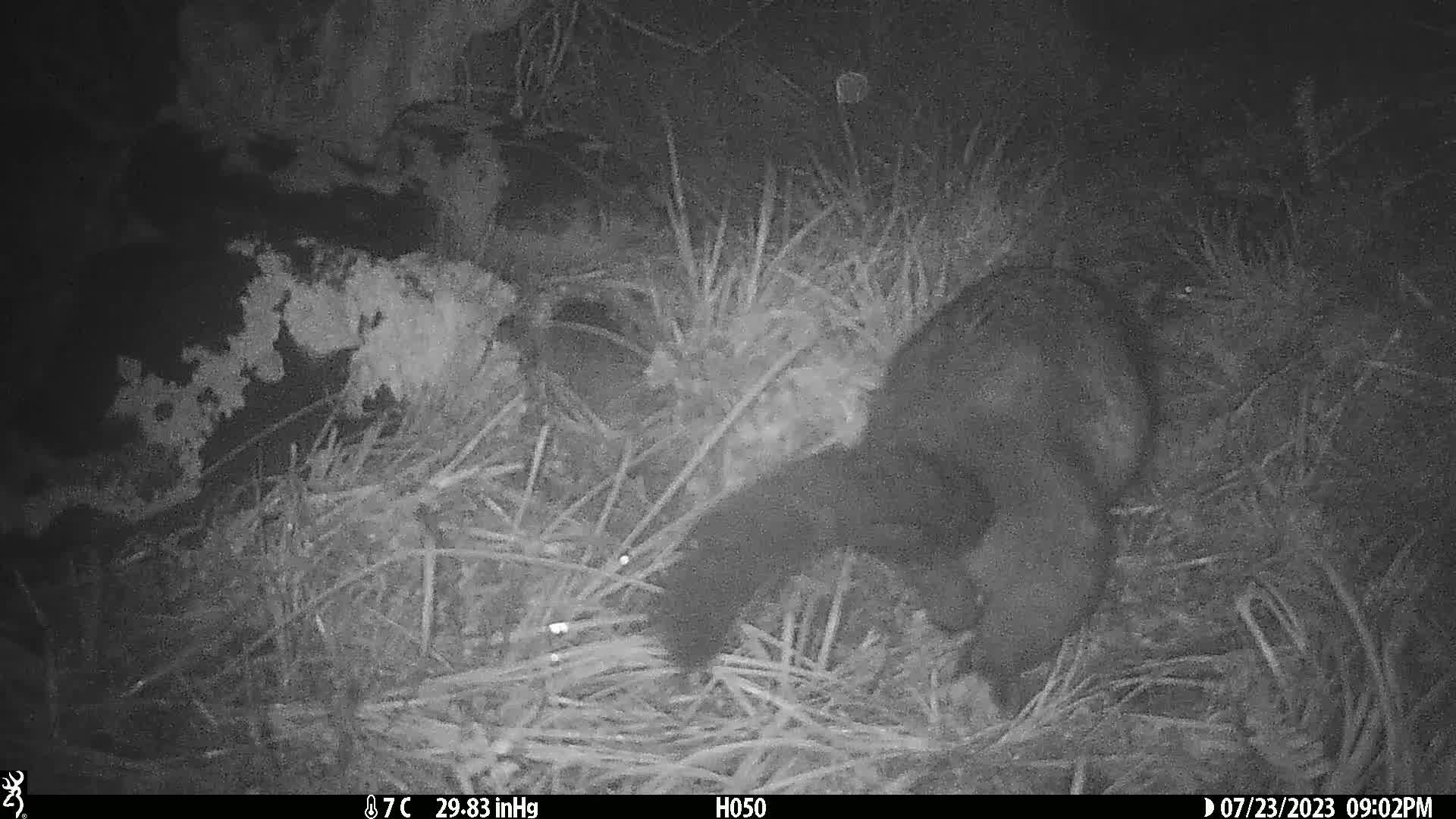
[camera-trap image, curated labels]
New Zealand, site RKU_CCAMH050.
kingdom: Animalia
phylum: Chordata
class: Mammalia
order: Diprotodontia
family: Phalangeridae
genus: Trichosurus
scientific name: Trichosurus vulpecula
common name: common brushtail possum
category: possum